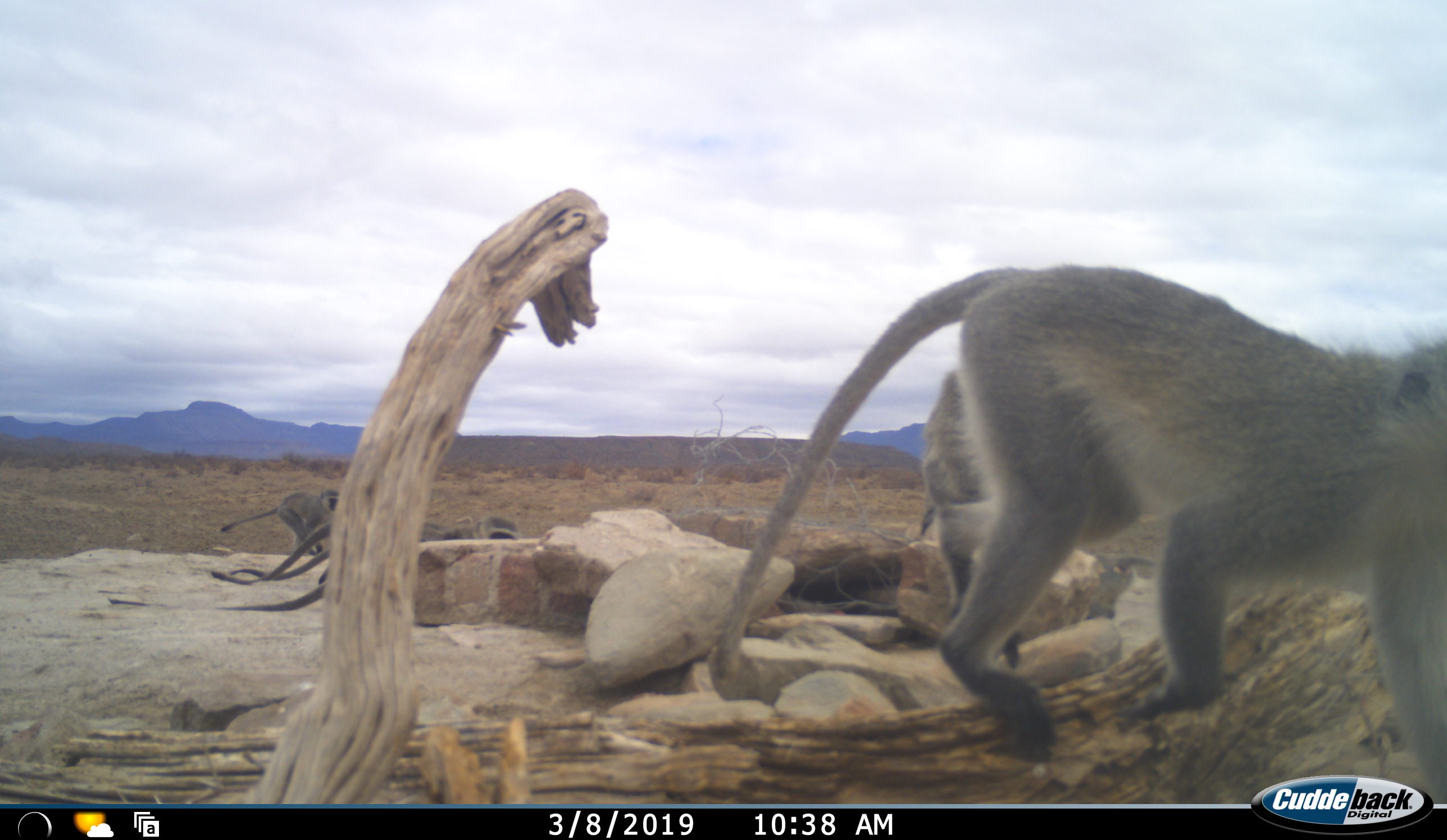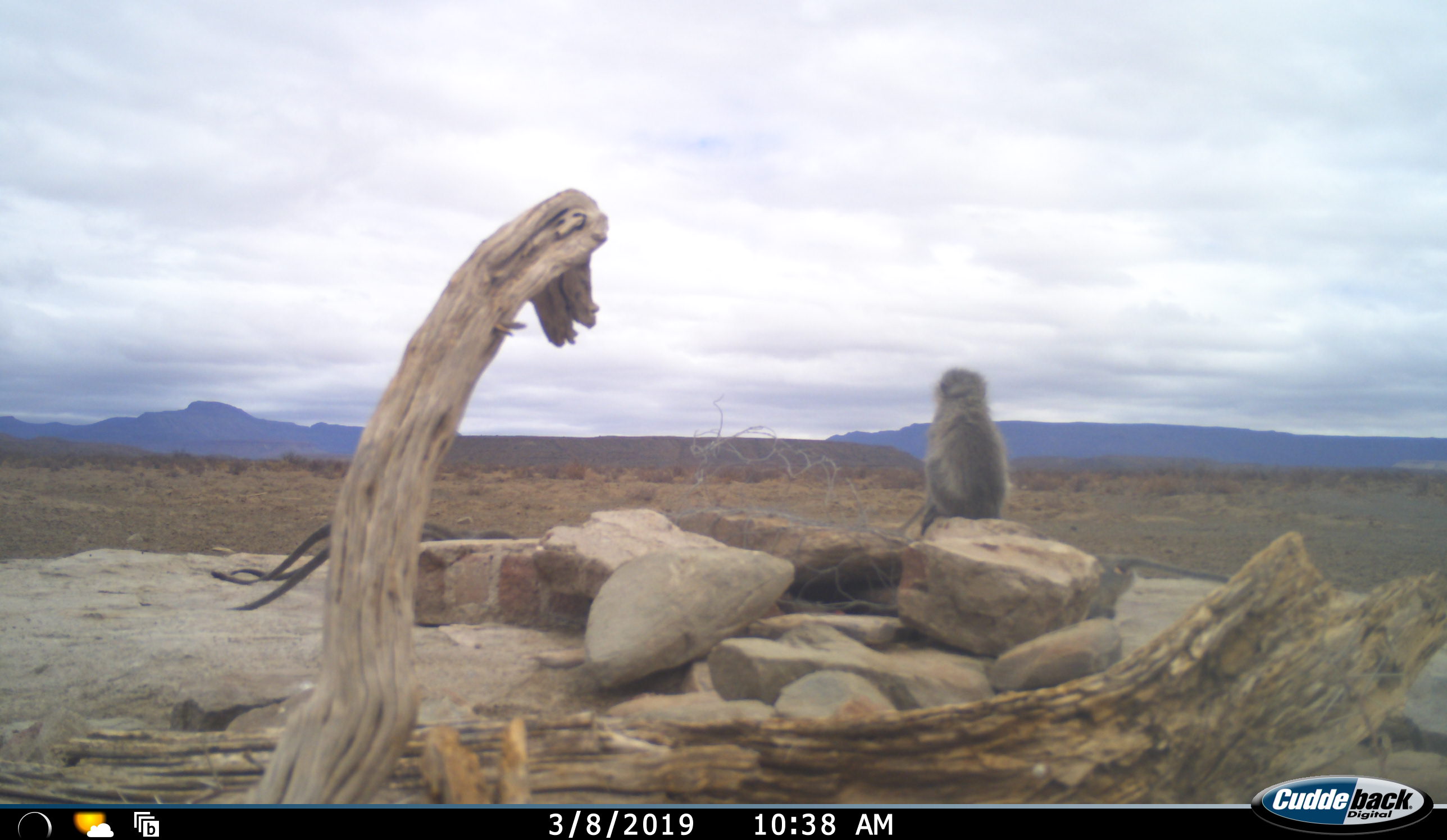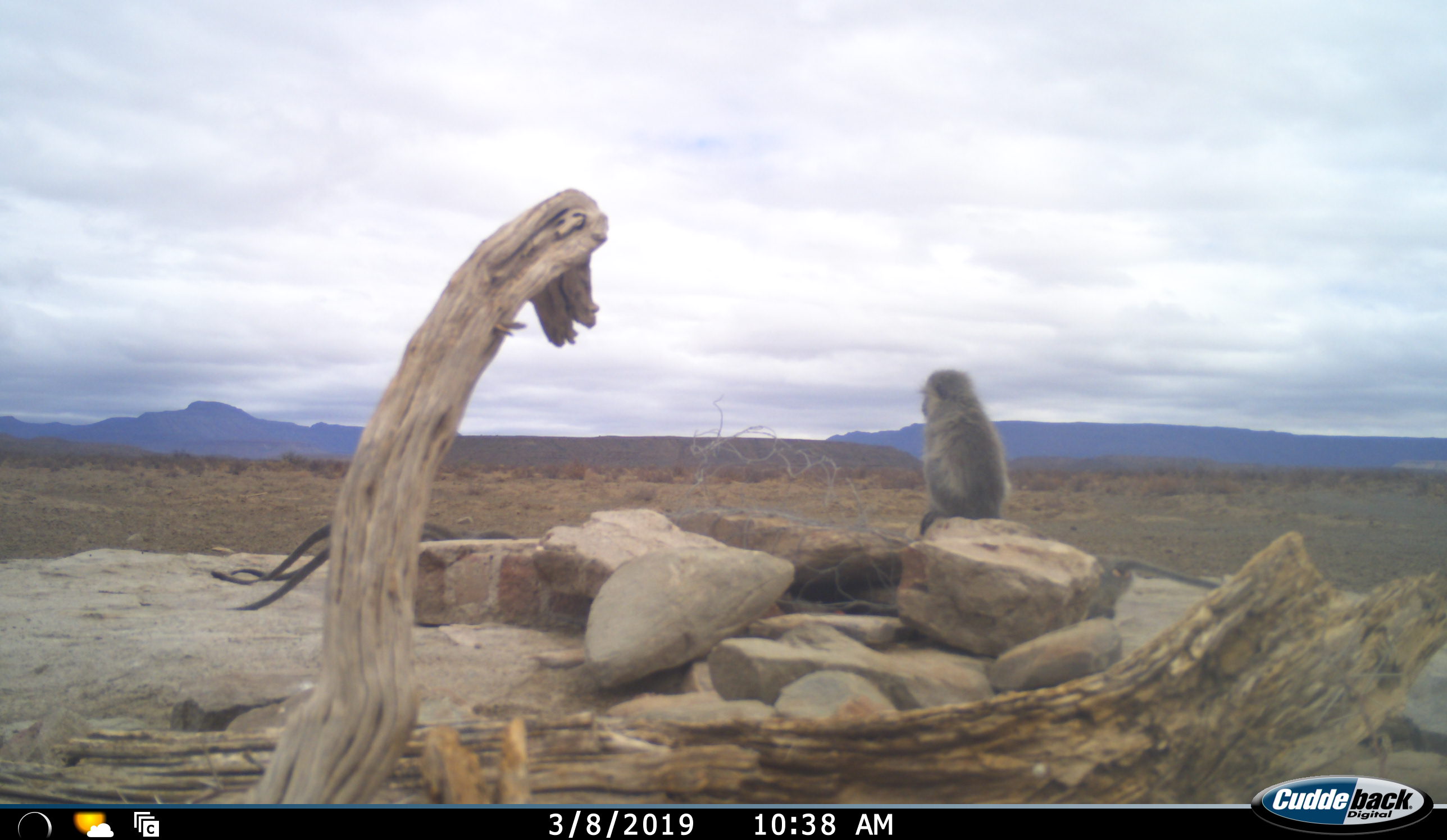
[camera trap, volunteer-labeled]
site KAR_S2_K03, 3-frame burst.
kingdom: Animalia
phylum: Chordata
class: Mammalia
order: Primates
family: Cercopithecidae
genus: Chlorocebus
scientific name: Chlorocebus pygerythrus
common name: vervet monkey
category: monkeyvervet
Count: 6.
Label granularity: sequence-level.